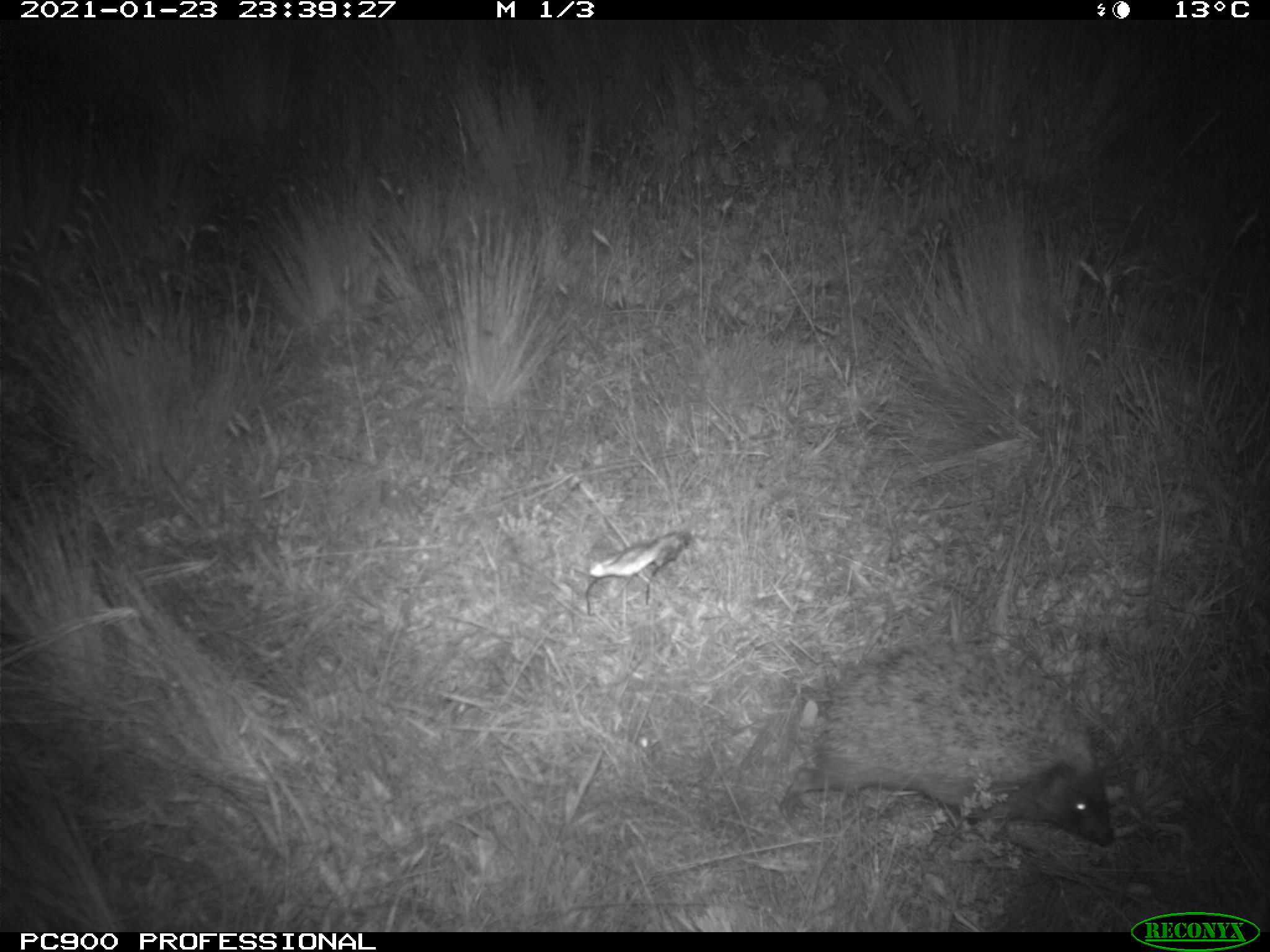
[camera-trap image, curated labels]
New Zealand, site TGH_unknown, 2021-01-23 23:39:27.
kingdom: Animalia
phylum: Chordata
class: Mammalia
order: Eulipotyphla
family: Erinaceidae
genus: Erinaceus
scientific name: Erinaceus europaeus europaeus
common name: european hedgehog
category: hedgehog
Hedgehog (european hedgehog) (Erinaceus europaeus europaeus).